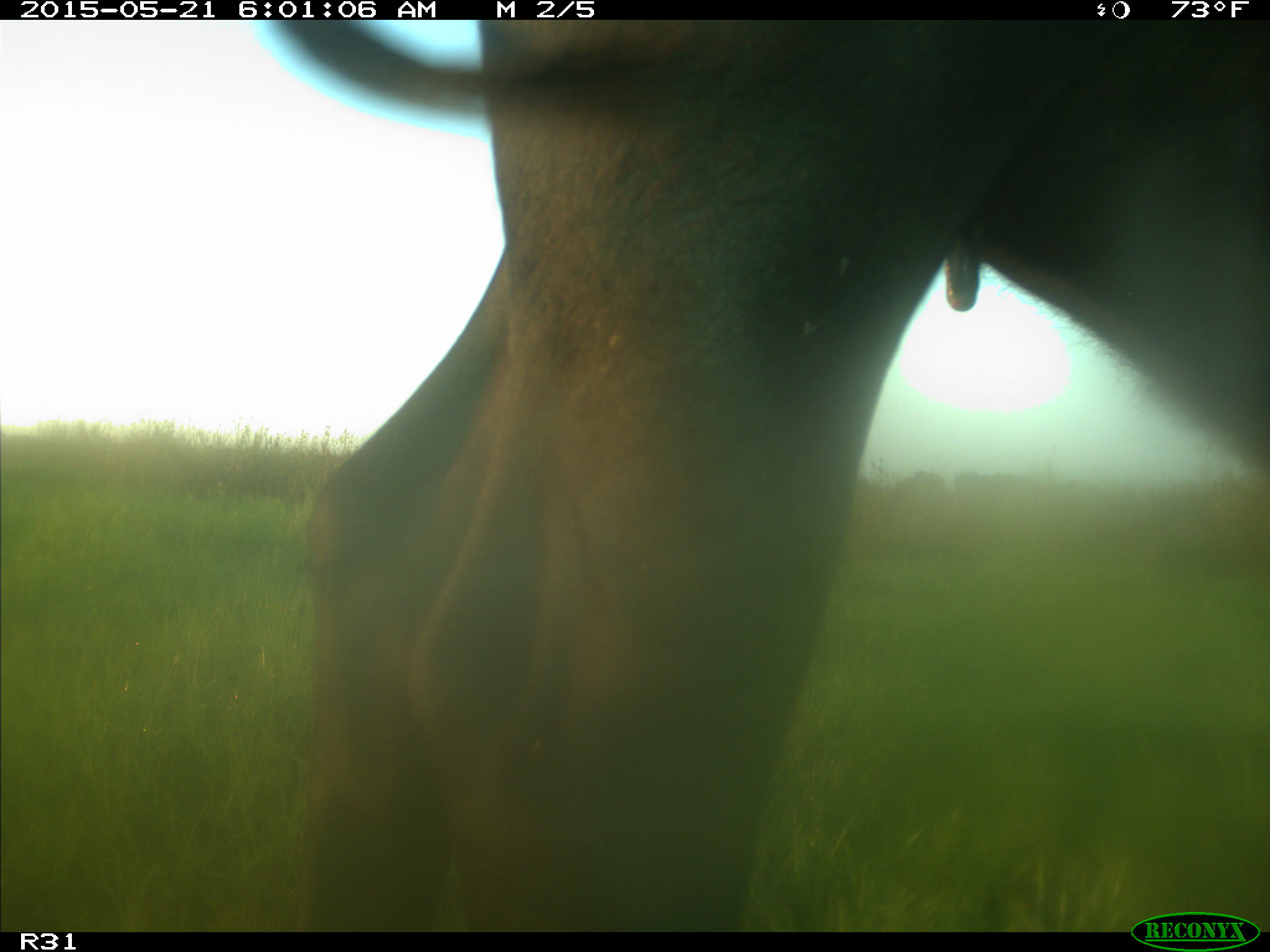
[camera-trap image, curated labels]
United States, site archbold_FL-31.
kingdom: Animalia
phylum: Chordata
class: Mammalia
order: Artiodactyla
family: Bovidae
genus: Bos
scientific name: Bos taurus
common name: domestic cow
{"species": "Bos taurus (domestic cow)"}